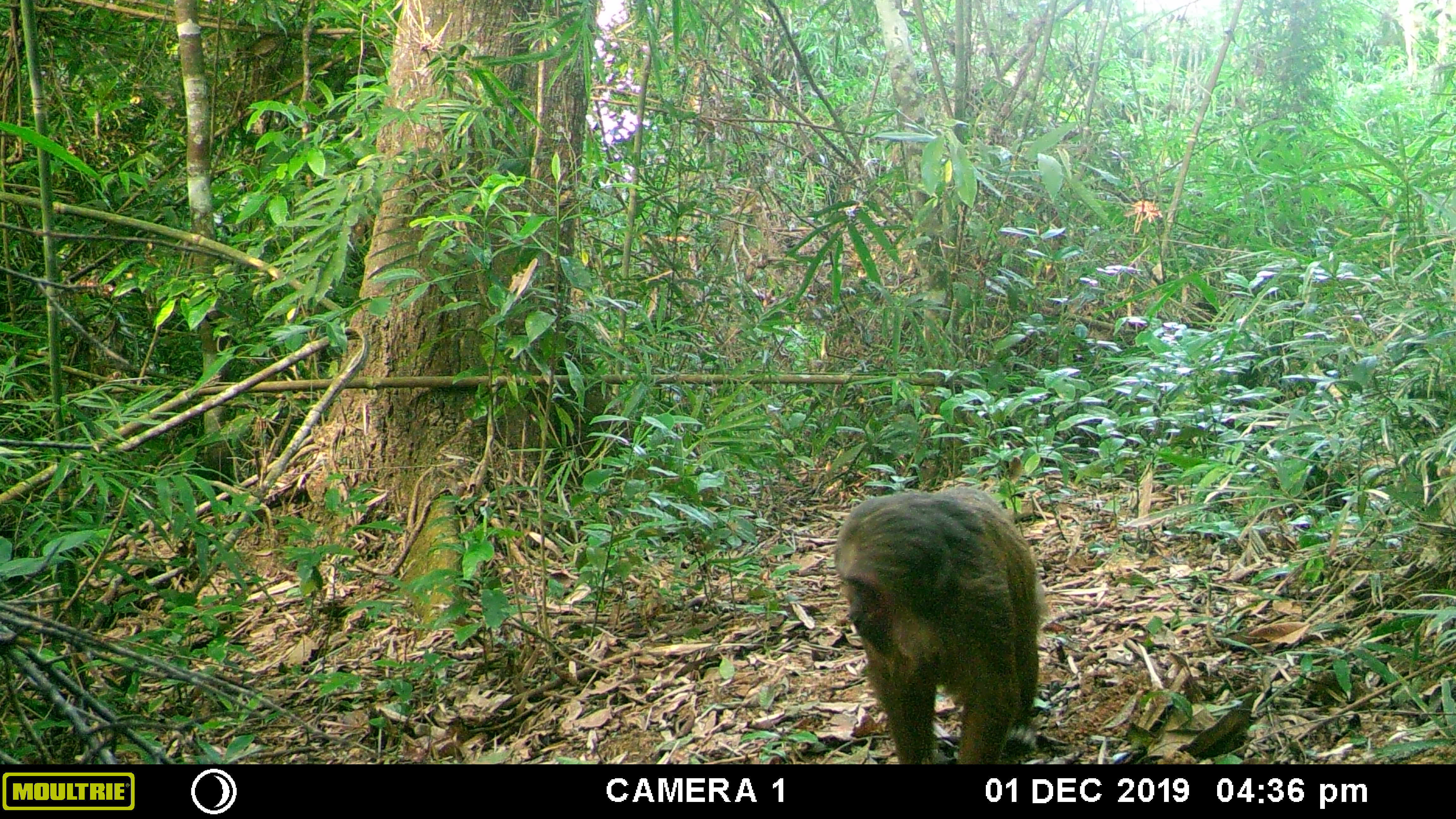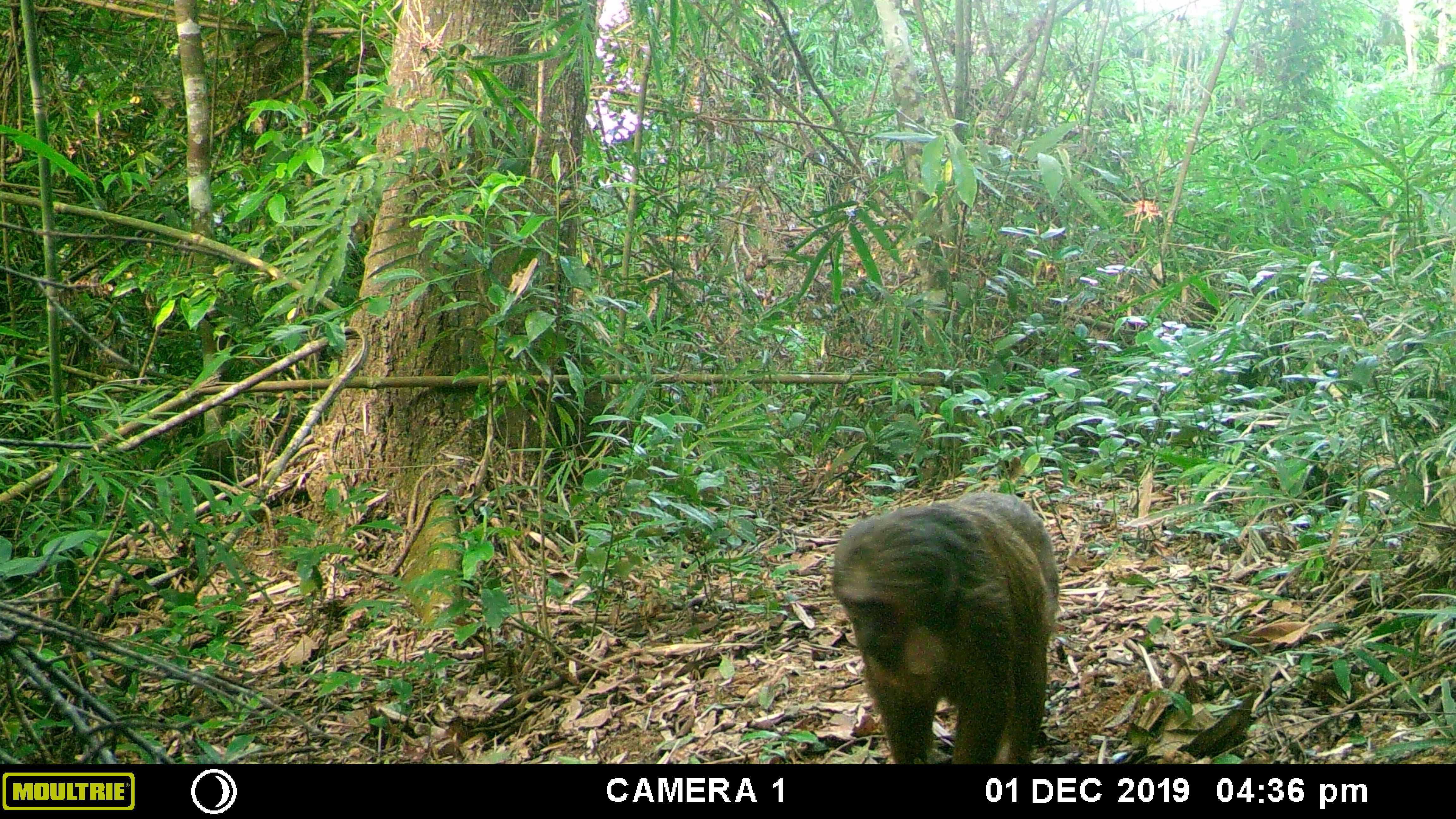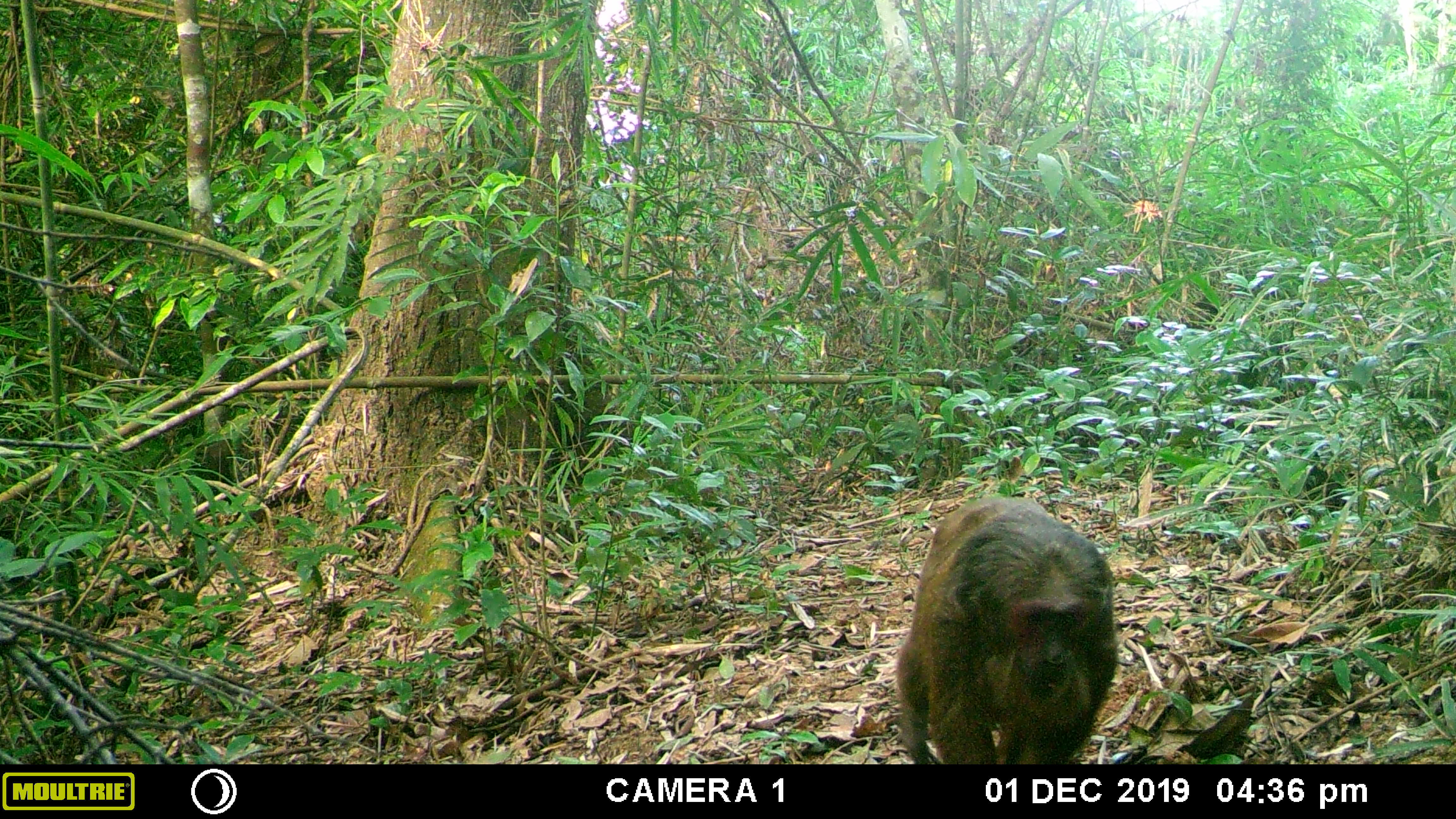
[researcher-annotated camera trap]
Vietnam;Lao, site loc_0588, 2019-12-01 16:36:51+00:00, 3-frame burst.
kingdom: Animalia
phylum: Chordata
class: Mammalia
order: Primates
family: Cercopithecidae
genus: Macaca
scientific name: Macaca arctoides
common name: stump-tailed macaque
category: stump tailed macaque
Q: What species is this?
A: Stump tailed macaque (stump-tailed macaque) (Macaca arctoides).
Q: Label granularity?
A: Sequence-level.